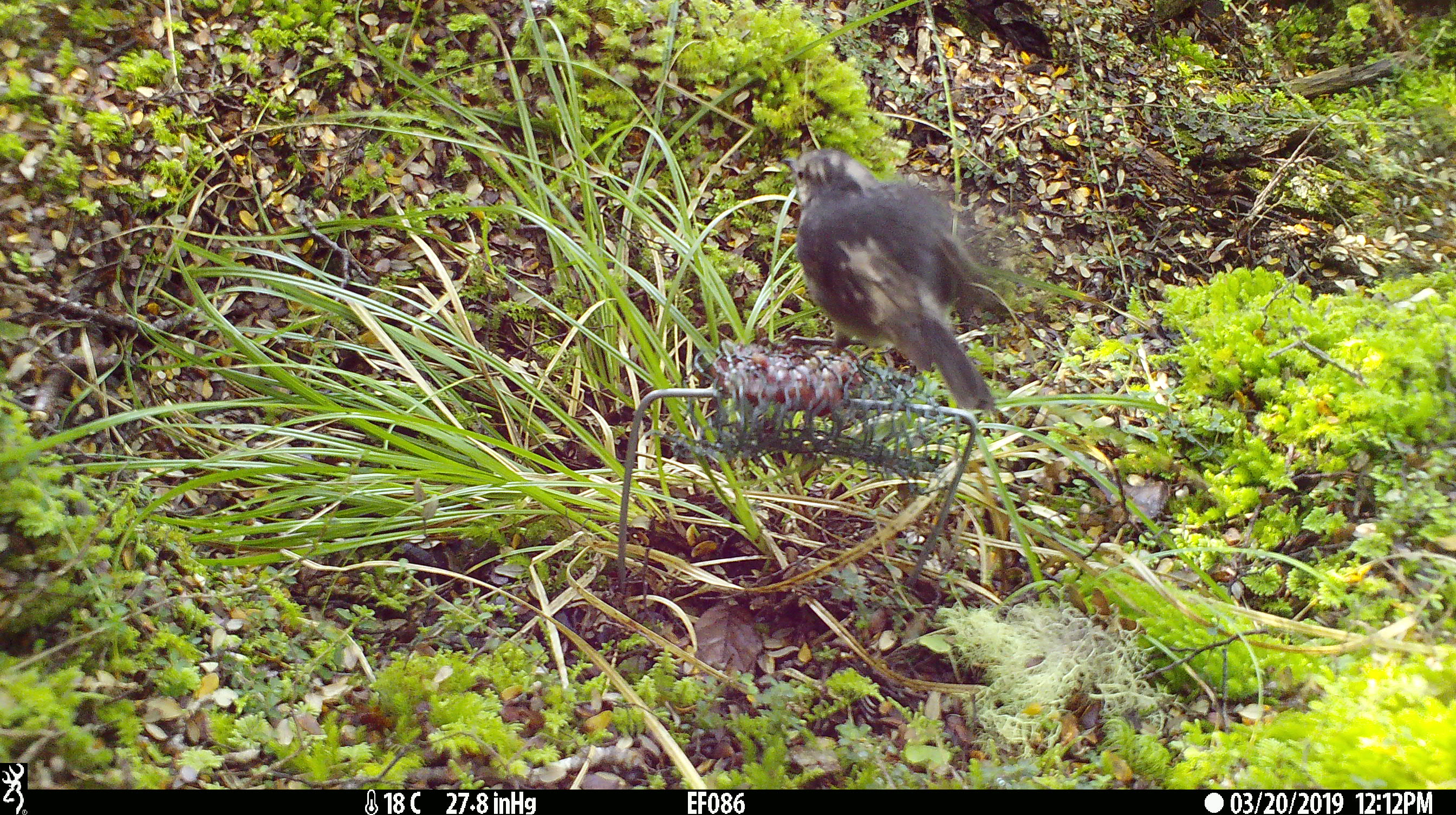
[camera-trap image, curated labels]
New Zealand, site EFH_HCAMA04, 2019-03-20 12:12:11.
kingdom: Animalia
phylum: Chordata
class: Aves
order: Passeriformes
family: Petroicidae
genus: Petroica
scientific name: Petroica australis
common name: new zealand robin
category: robin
Robin (new zealand robin) (Petroica australis).